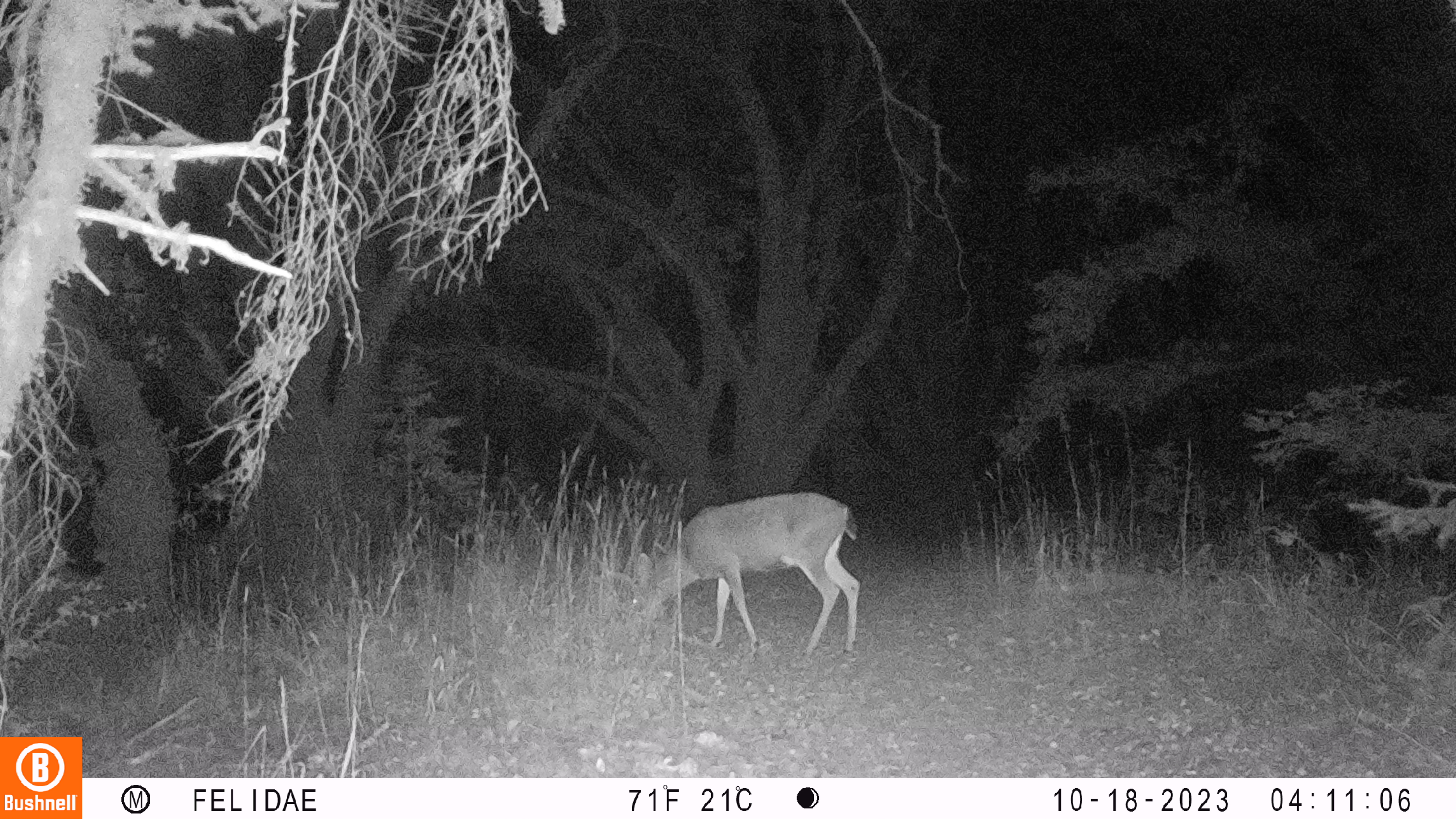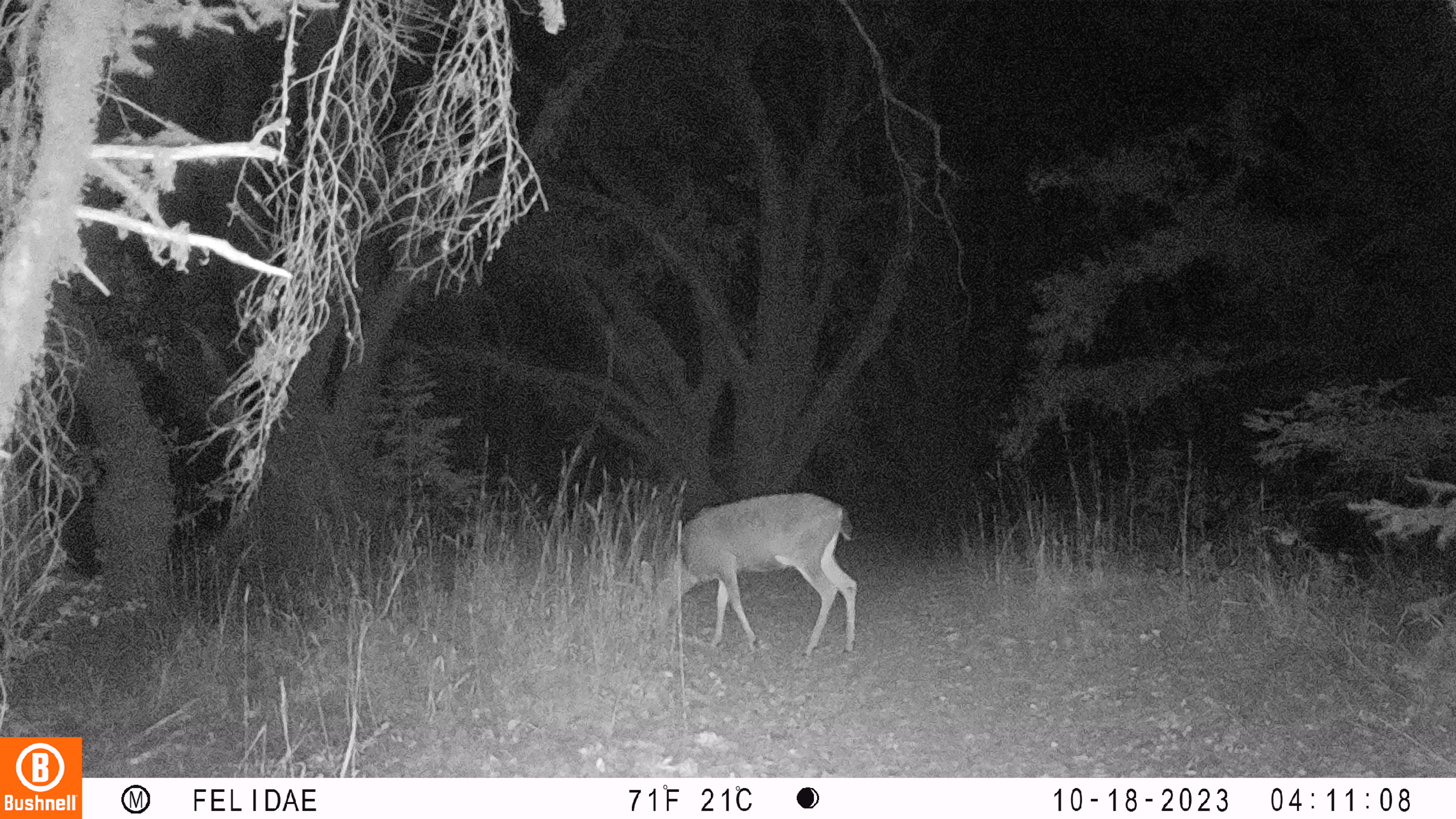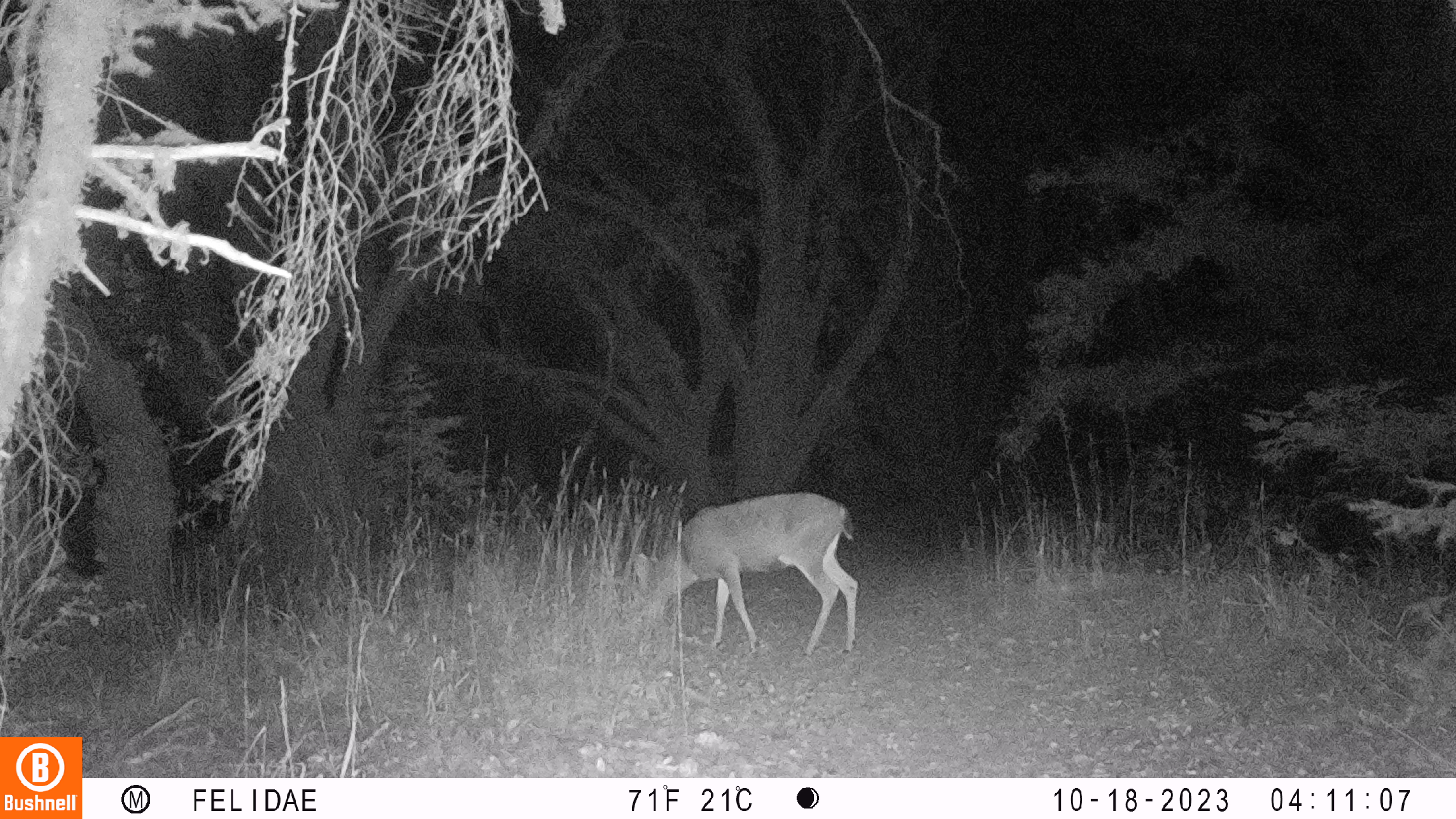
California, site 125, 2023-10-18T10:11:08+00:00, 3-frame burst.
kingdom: Animalia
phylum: Chordata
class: Mammalia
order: Artiodactyla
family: Cervidae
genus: Odocoileus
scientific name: Odocoileus hemionus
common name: mule deer